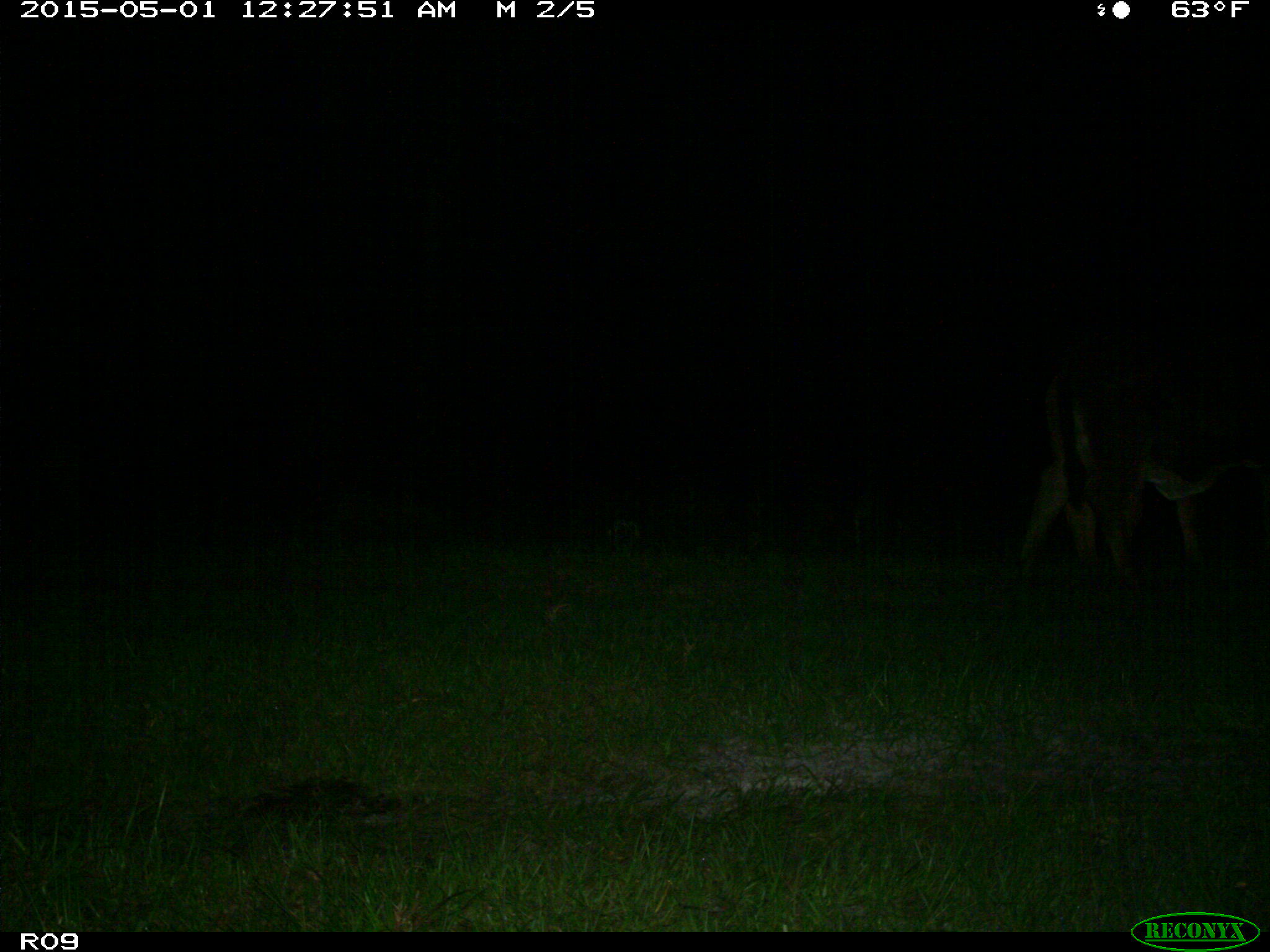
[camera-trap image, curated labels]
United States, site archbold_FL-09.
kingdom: Animalia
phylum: Chordata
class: Mammalia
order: Artiodactyla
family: Bovidae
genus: Bos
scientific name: Bos taurus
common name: domestic cow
Bos taurus (domestic cow).